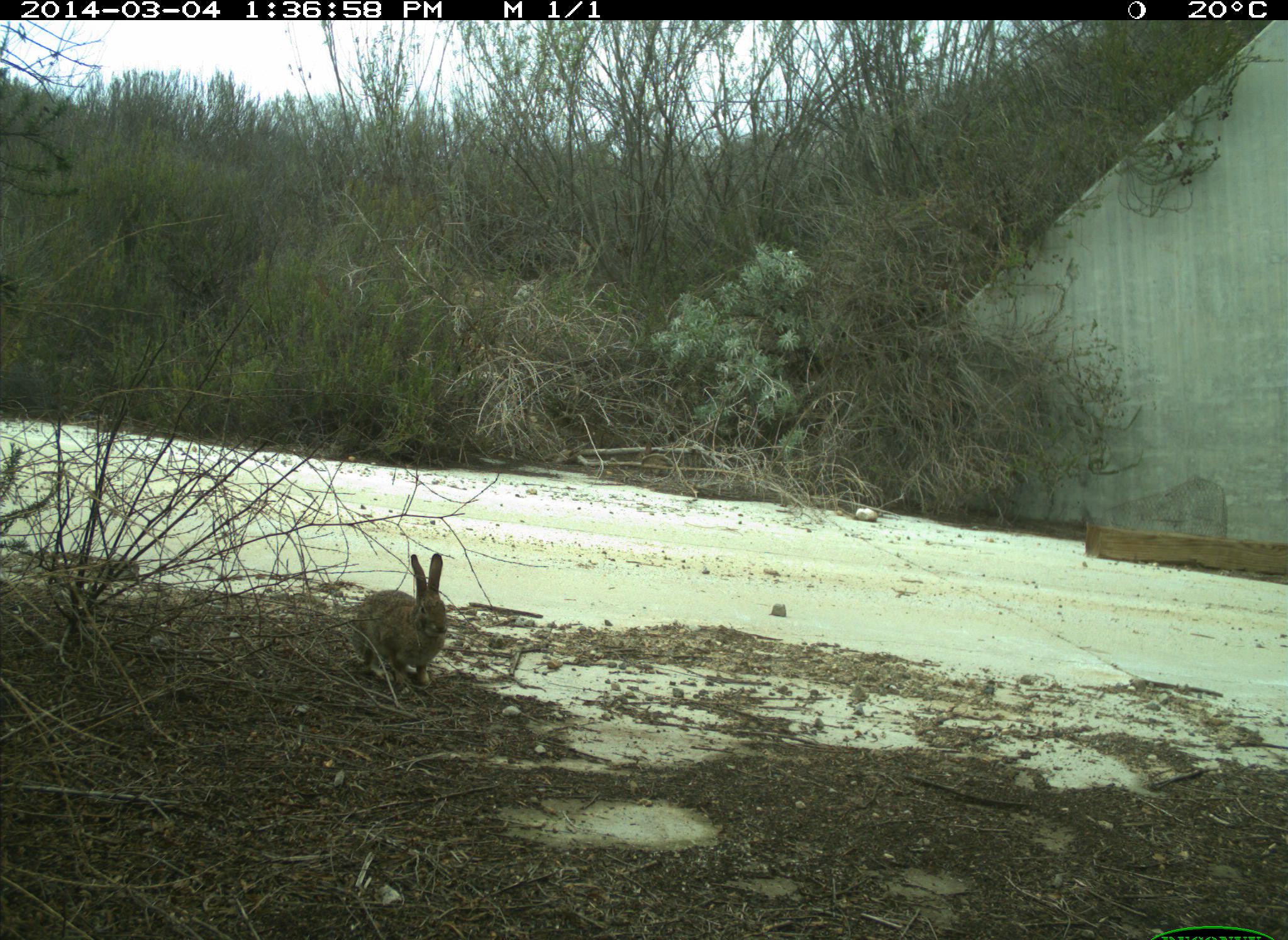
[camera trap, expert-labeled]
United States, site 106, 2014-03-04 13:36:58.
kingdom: Animalia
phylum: Chordata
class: Mammalia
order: Lagomorpha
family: Leporidae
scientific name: Leporidae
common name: rabbits and hares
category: rabbit